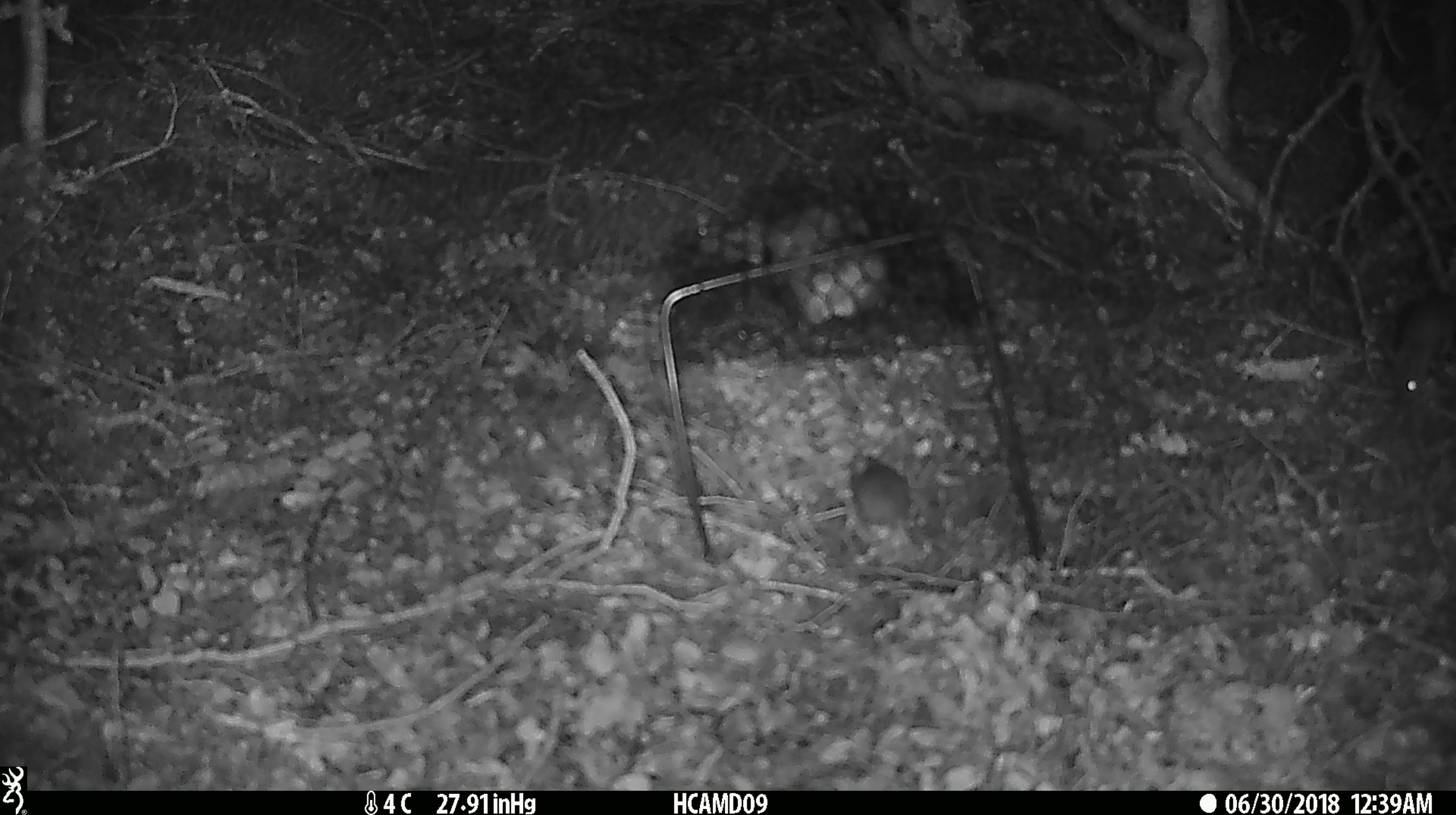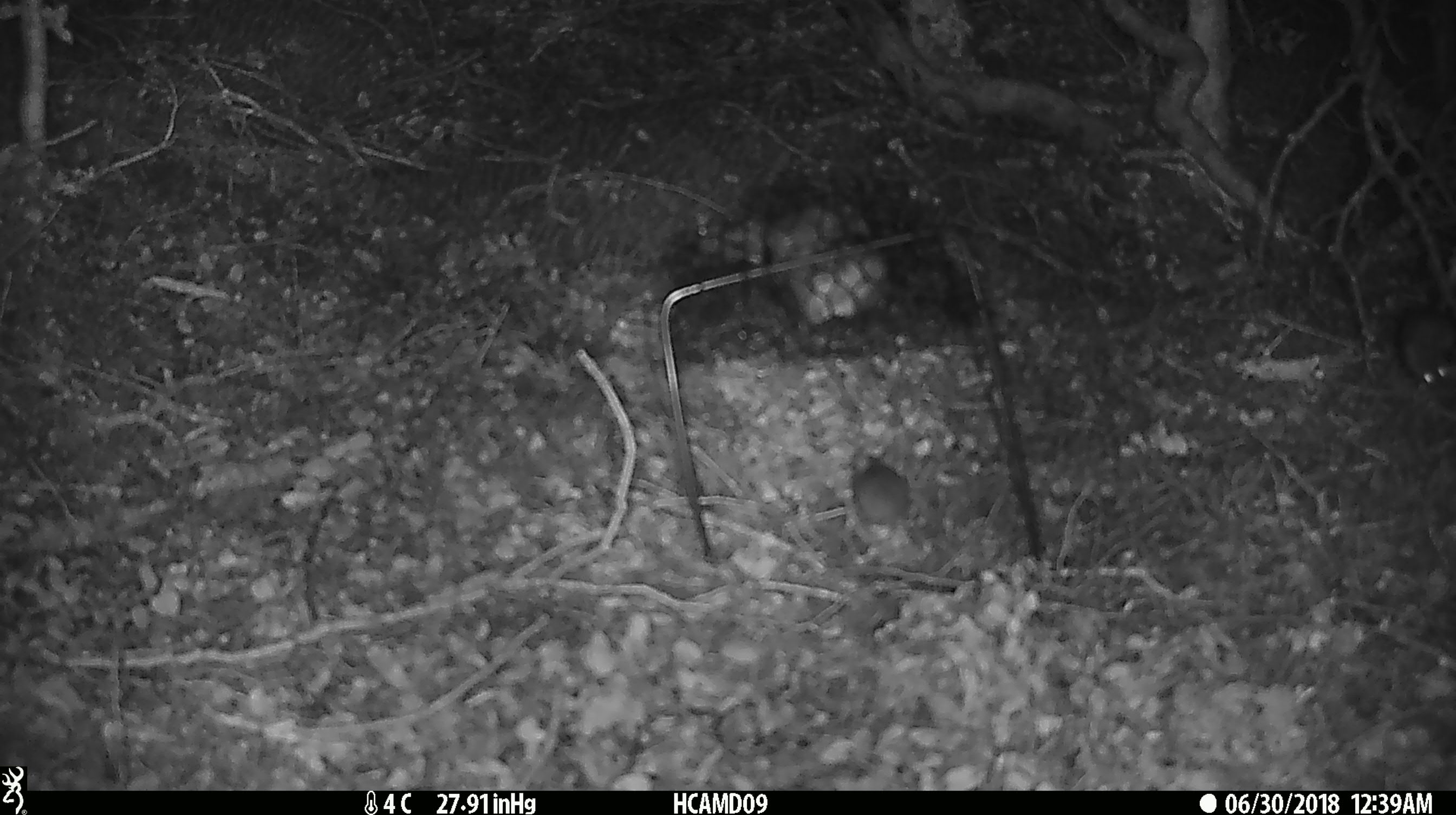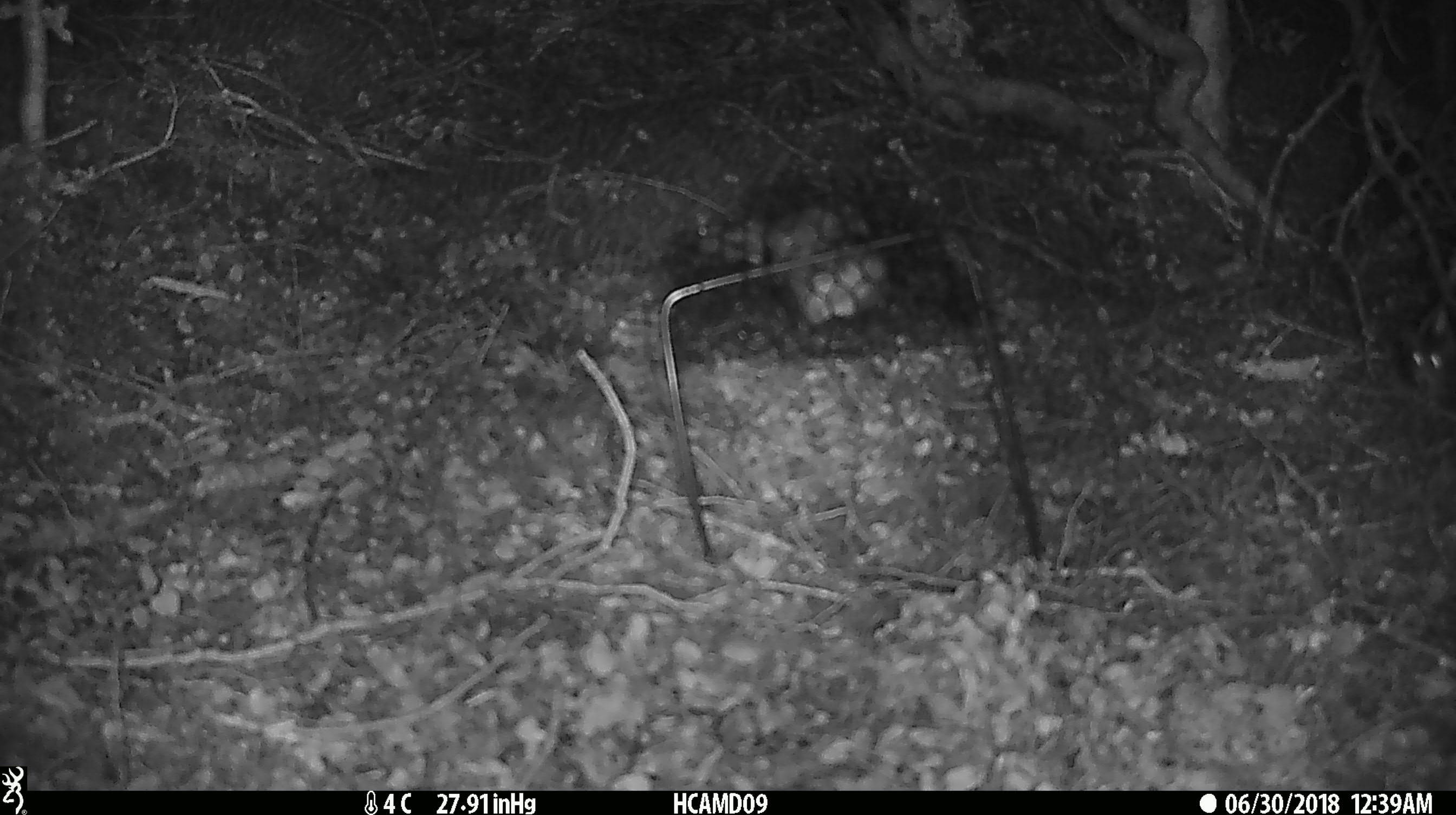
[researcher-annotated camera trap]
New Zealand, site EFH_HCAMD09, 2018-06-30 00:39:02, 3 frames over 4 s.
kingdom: Animalia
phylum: Chordata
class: Mammalia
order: Rodentia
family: Muridae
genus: Mus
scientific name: Mus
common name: mouse